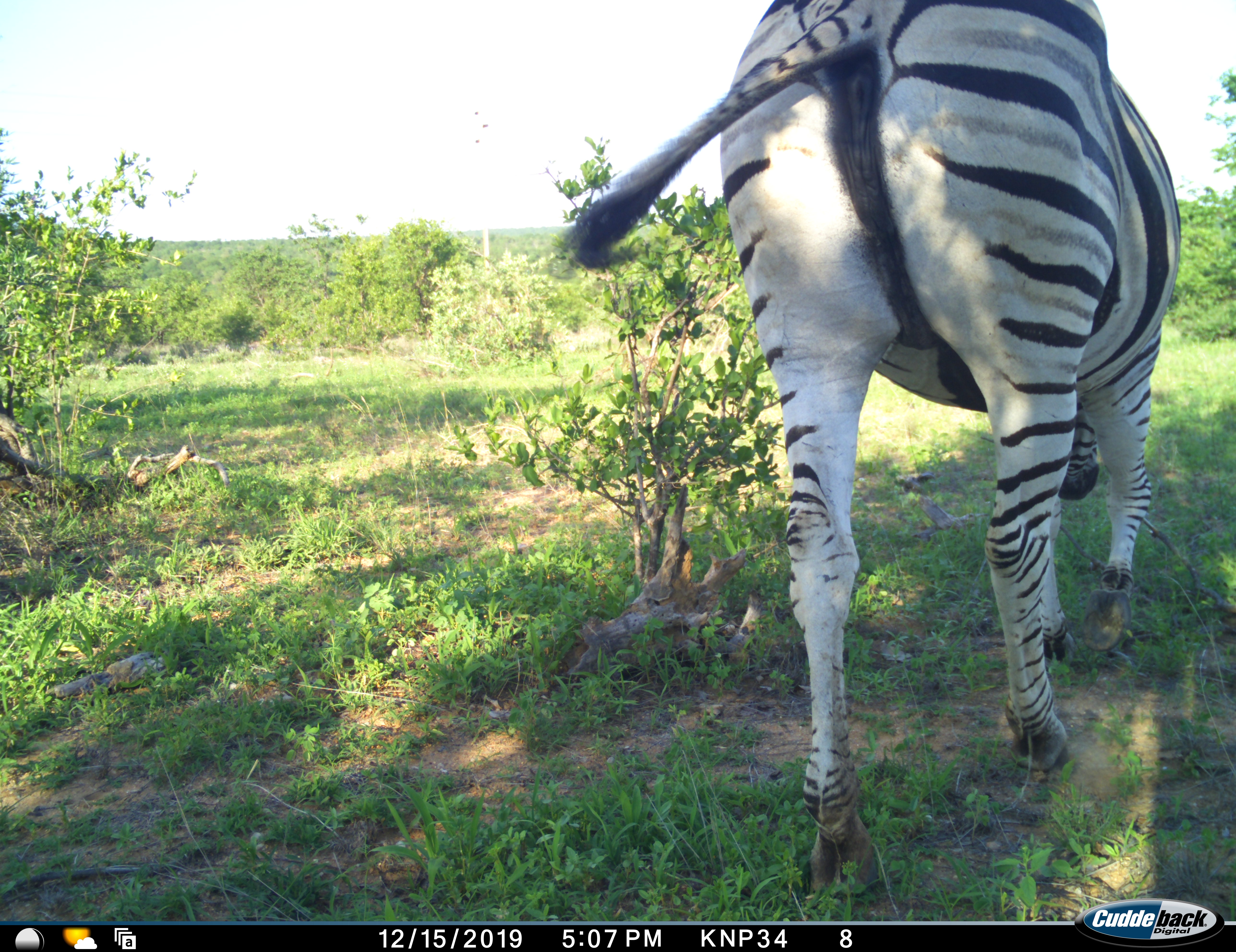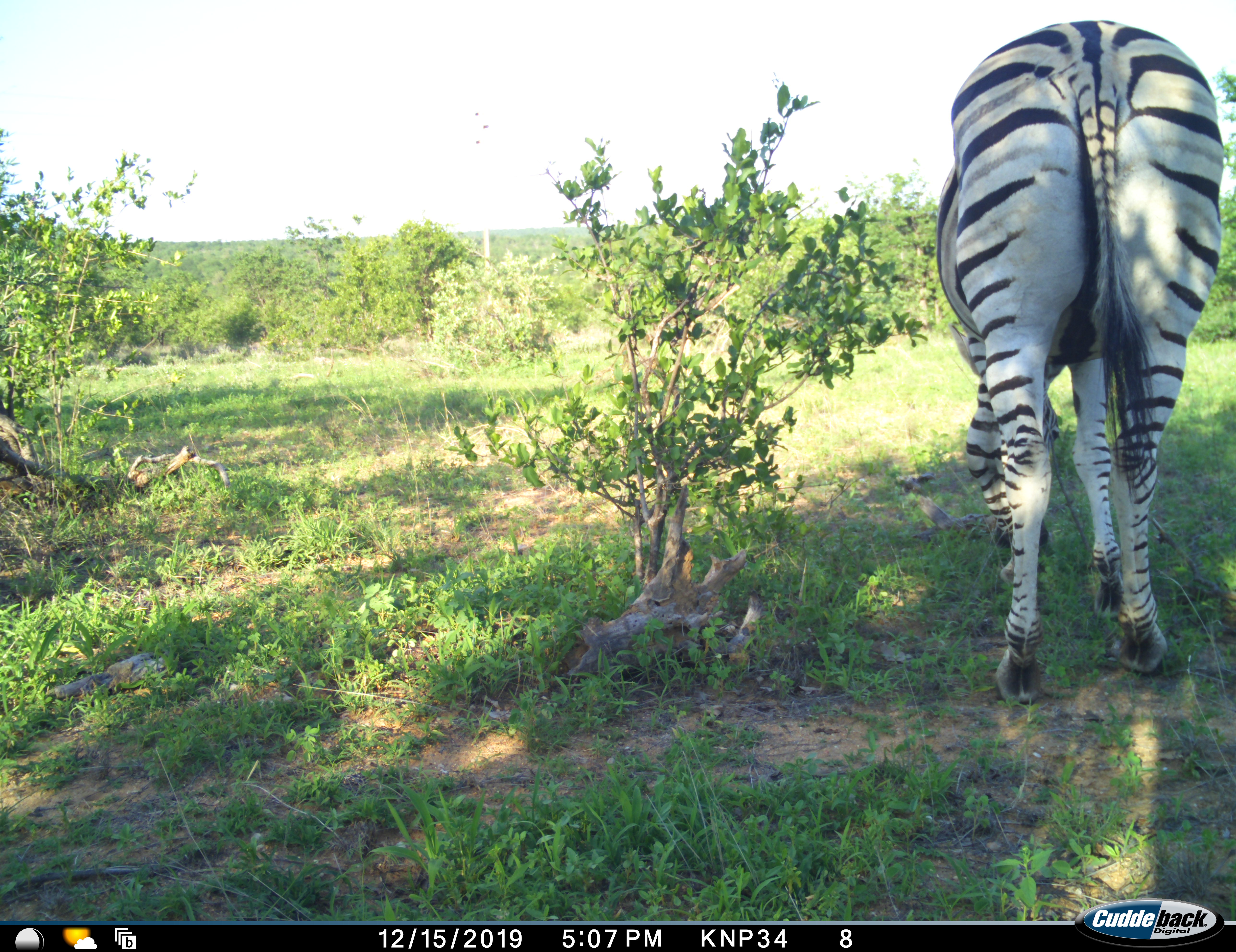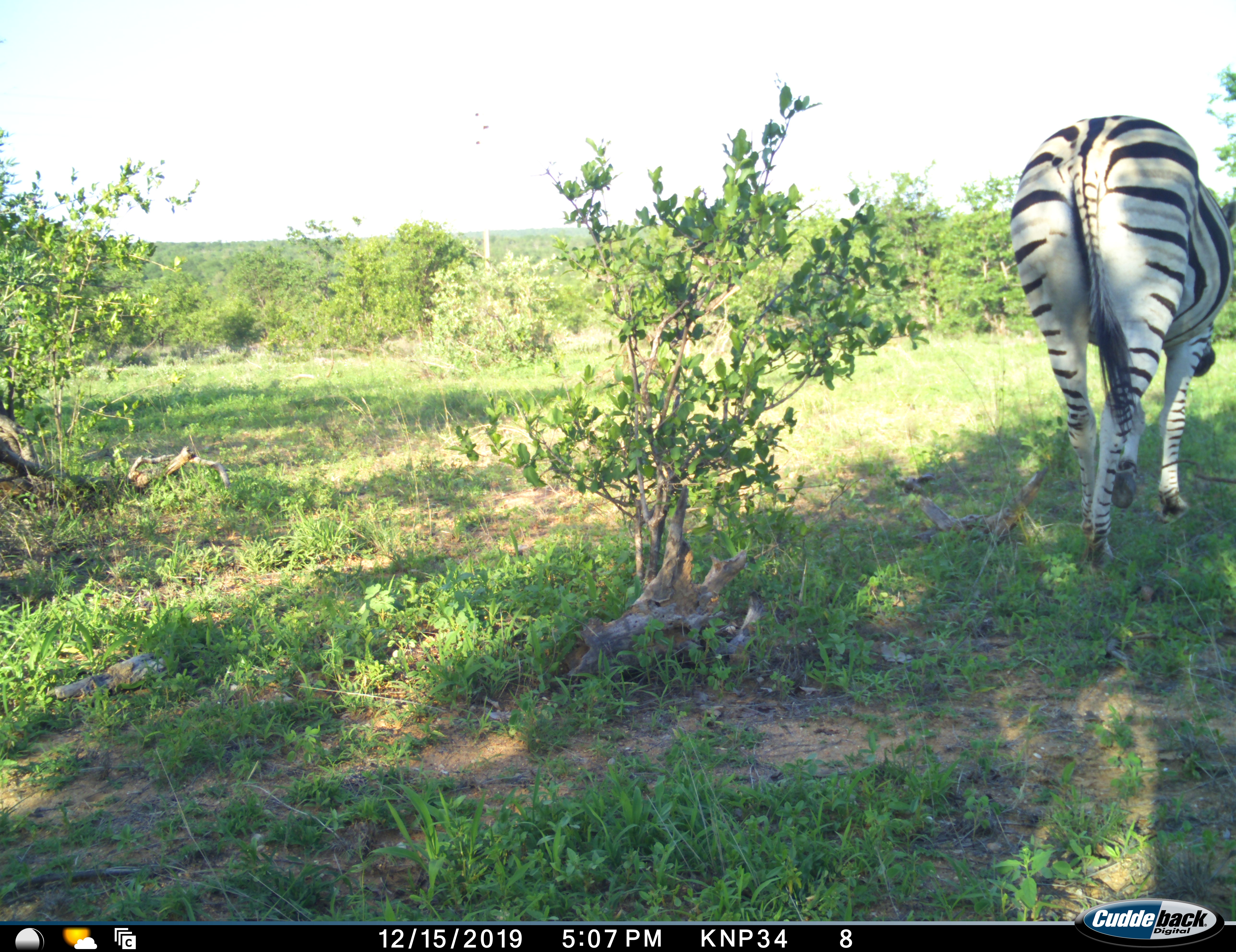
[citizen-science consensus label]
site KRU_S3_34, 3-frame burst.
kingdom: Animalia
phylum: Chordata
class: Mammalia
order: Perissodactyla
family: Equidae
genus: Equus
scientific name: Equus quagga burchellii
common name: burchell's zebra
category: zebraburchells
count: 1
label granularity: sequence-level